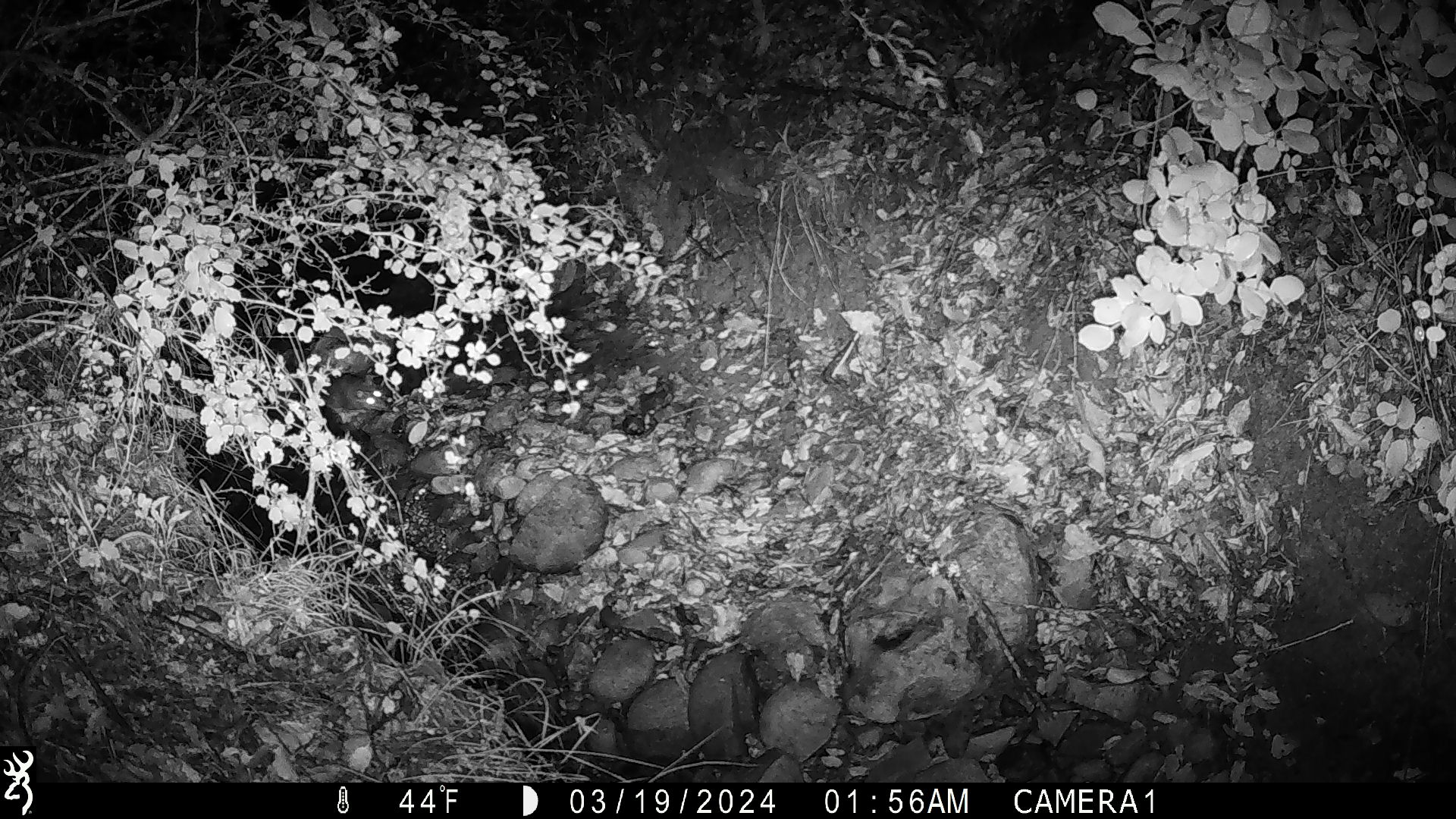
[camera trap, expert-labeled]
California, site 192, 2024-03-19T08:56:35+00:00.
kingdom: Animalia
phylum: Chordata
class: Mammalia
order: Rodentia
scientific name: Rodentia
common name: mouse or rat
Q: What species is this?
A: Mouse or rat (Rodentia).